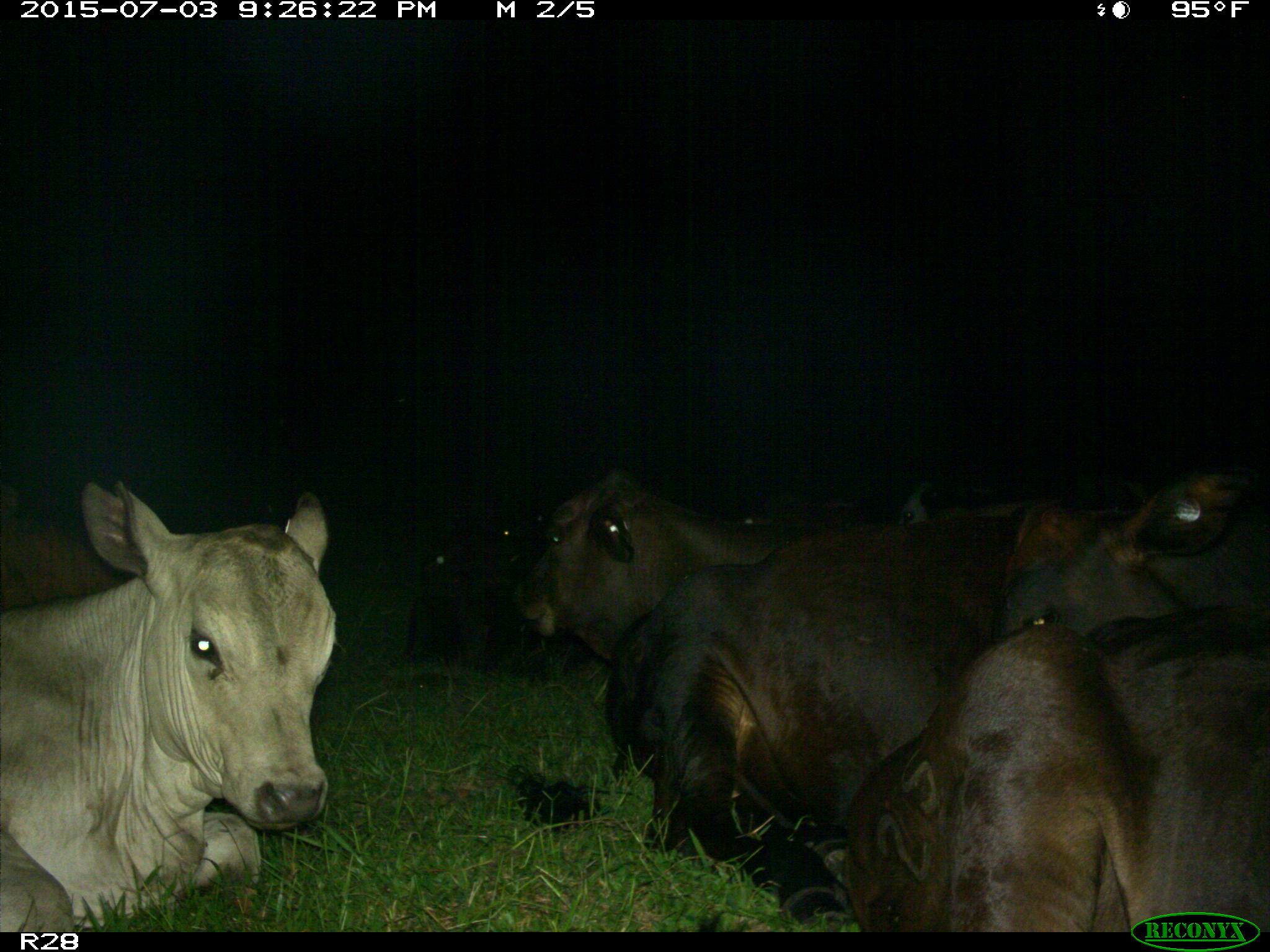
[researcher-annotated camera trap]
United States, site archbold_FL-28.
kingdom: Animalia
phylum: Chordata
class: Mammalia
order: Artiodactyla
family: Bovidae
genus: Bos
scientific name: Bos taurus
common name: domestic cow